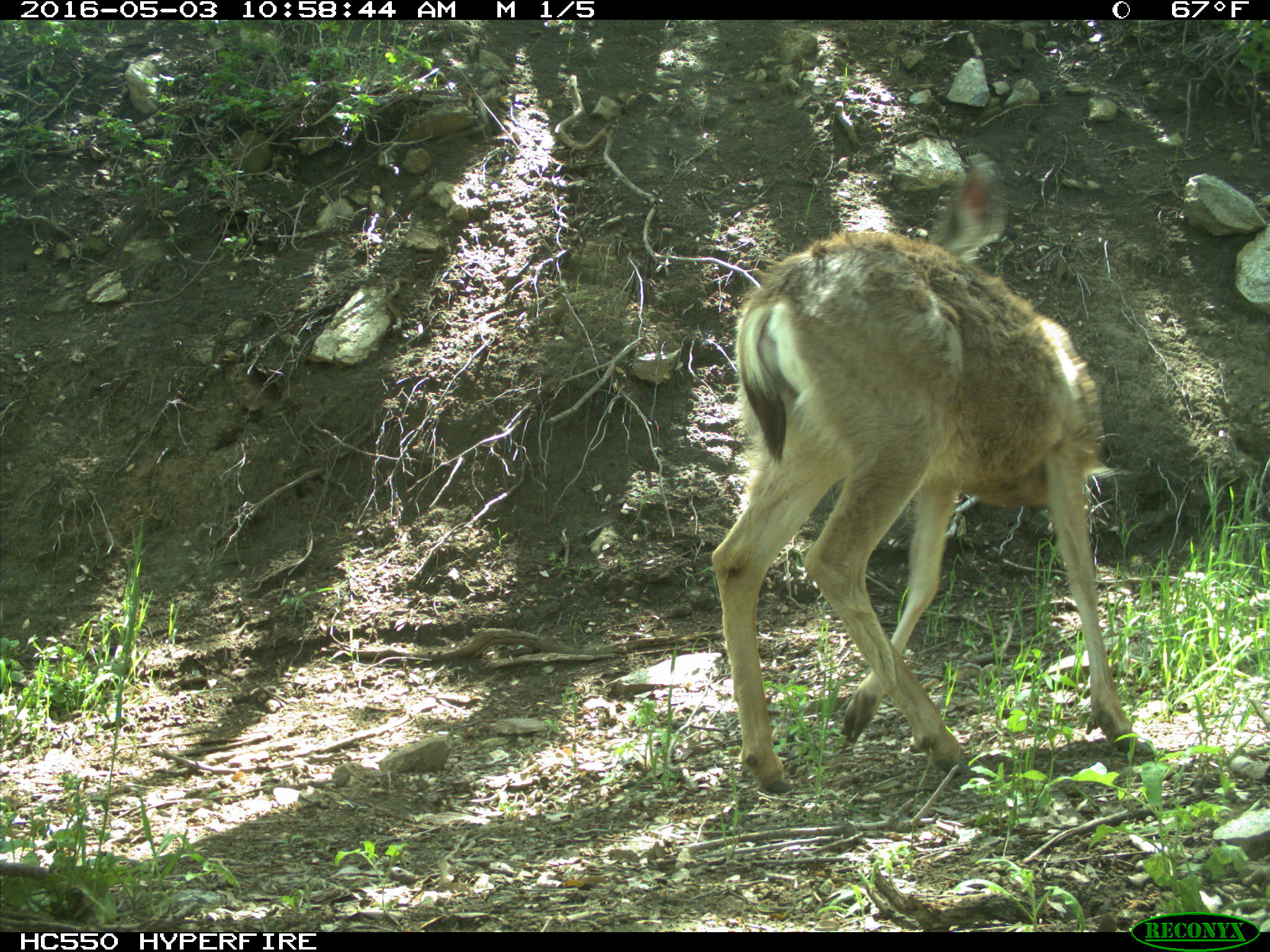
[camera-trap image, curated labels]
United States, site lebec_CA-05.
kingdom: Animalia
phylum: Chordata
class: Mammalia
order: Artiodactyla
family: Cervidae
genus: Odocoileus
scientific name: Odocoileus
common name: deer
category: unidentified deer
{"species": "unidentified deer (deer) (Odocoileus)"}